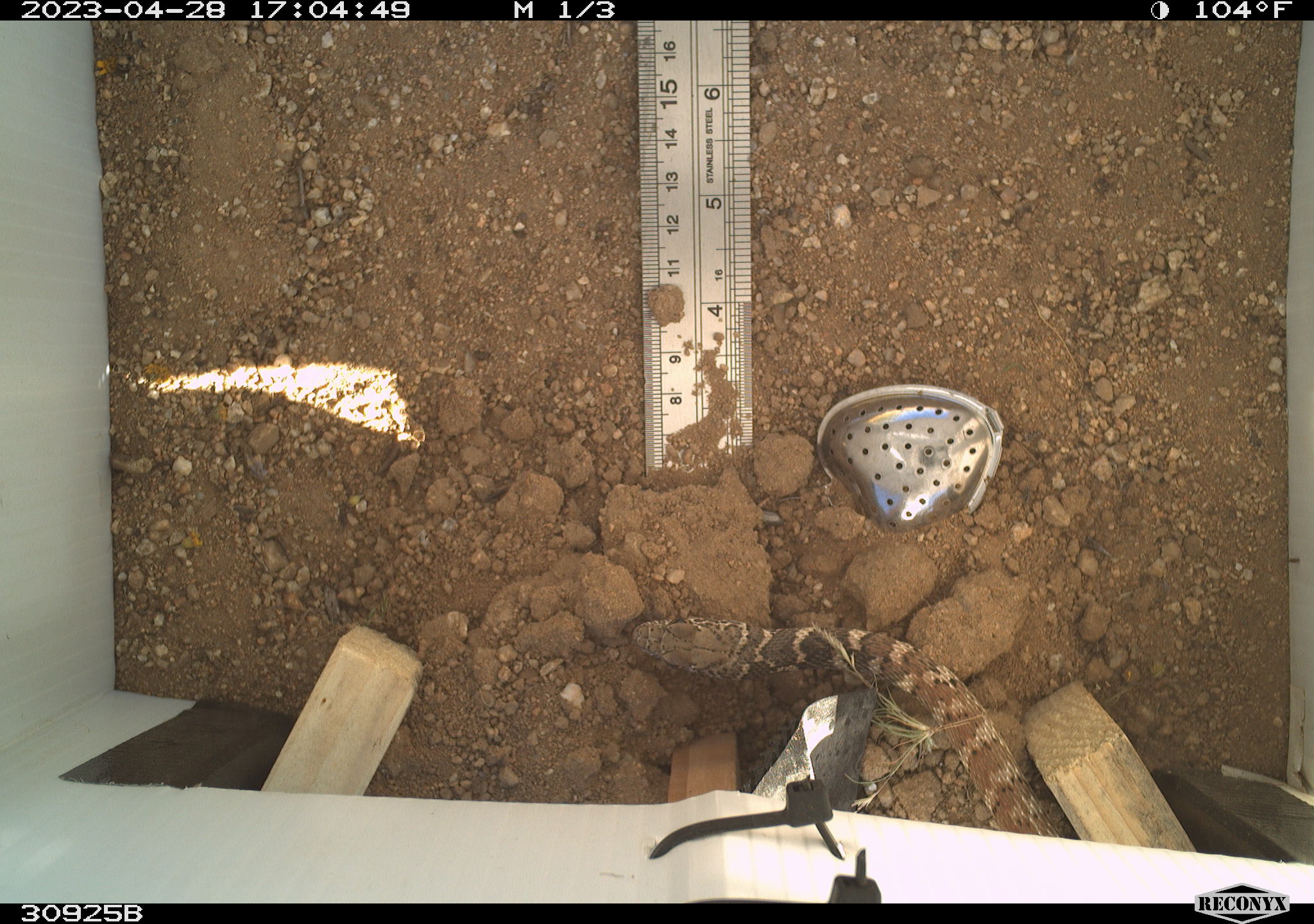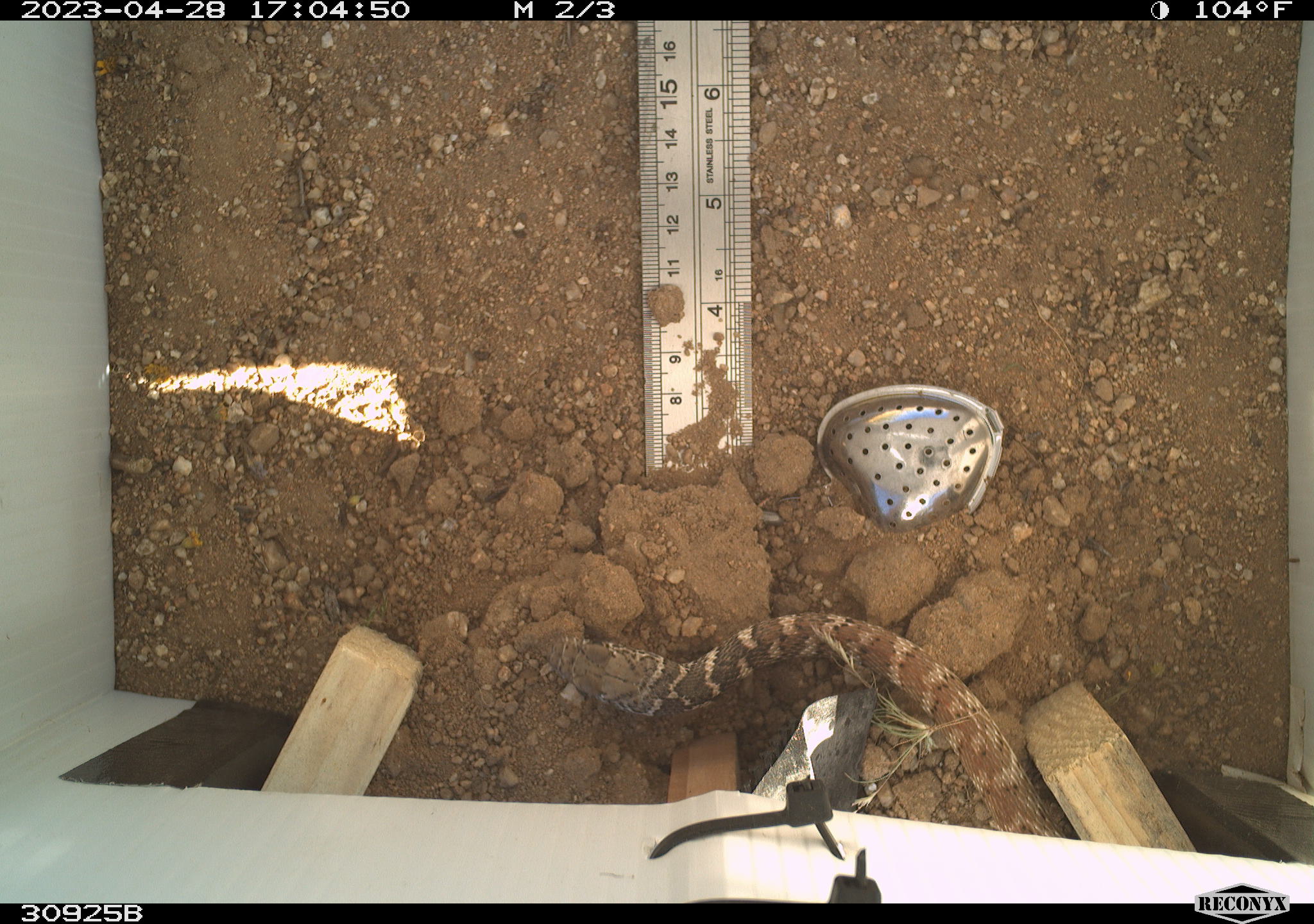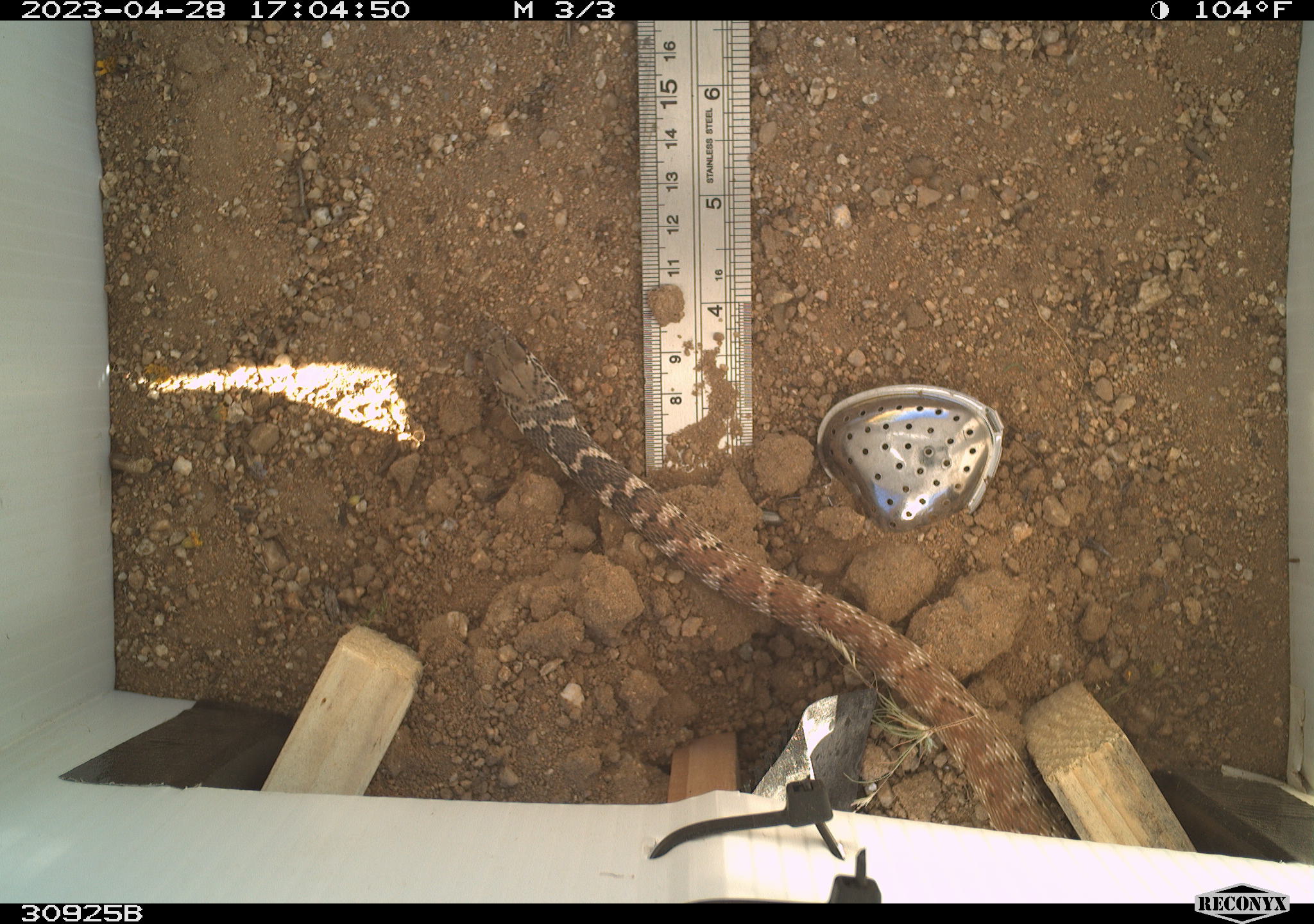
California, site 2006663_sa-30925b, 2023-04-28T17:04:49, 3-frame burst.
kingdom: Animalia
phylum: Chordata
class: Reptilia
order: Squamata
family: Colubridae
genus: Masticophis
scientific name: Masticophis flagellum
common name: coachwhip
Coachwhip (Masticophis flagellum).